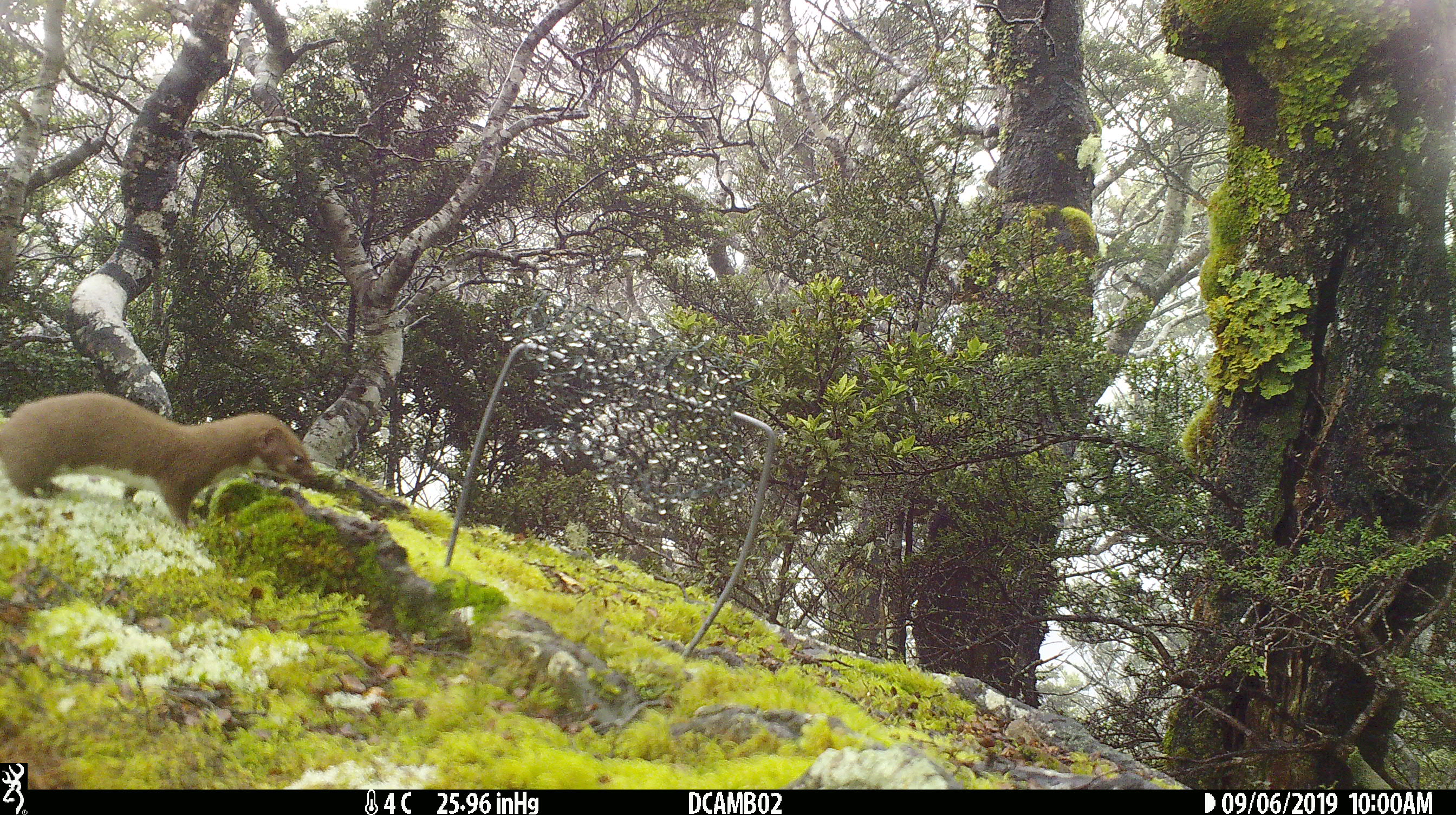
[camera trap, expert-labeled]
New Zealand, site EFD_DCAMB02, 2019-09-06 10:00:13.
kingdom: Animalia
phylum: Chordata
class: Mammalia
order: Carnivora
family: Mustelidae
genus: Mustela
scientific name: Mustela nivalis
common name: least weasel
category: weasel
Weasel (least weasel) (Mustela nivalis).